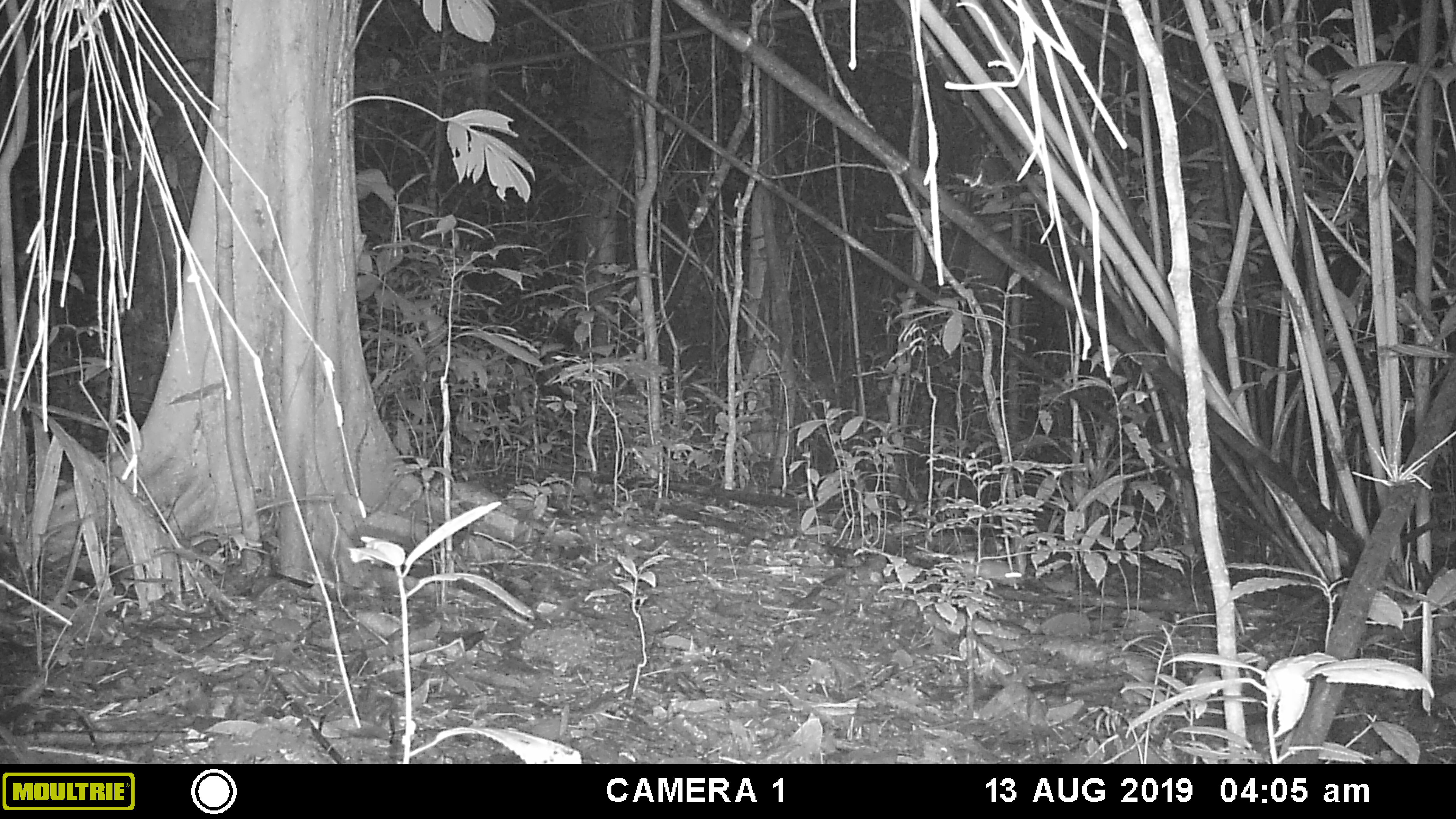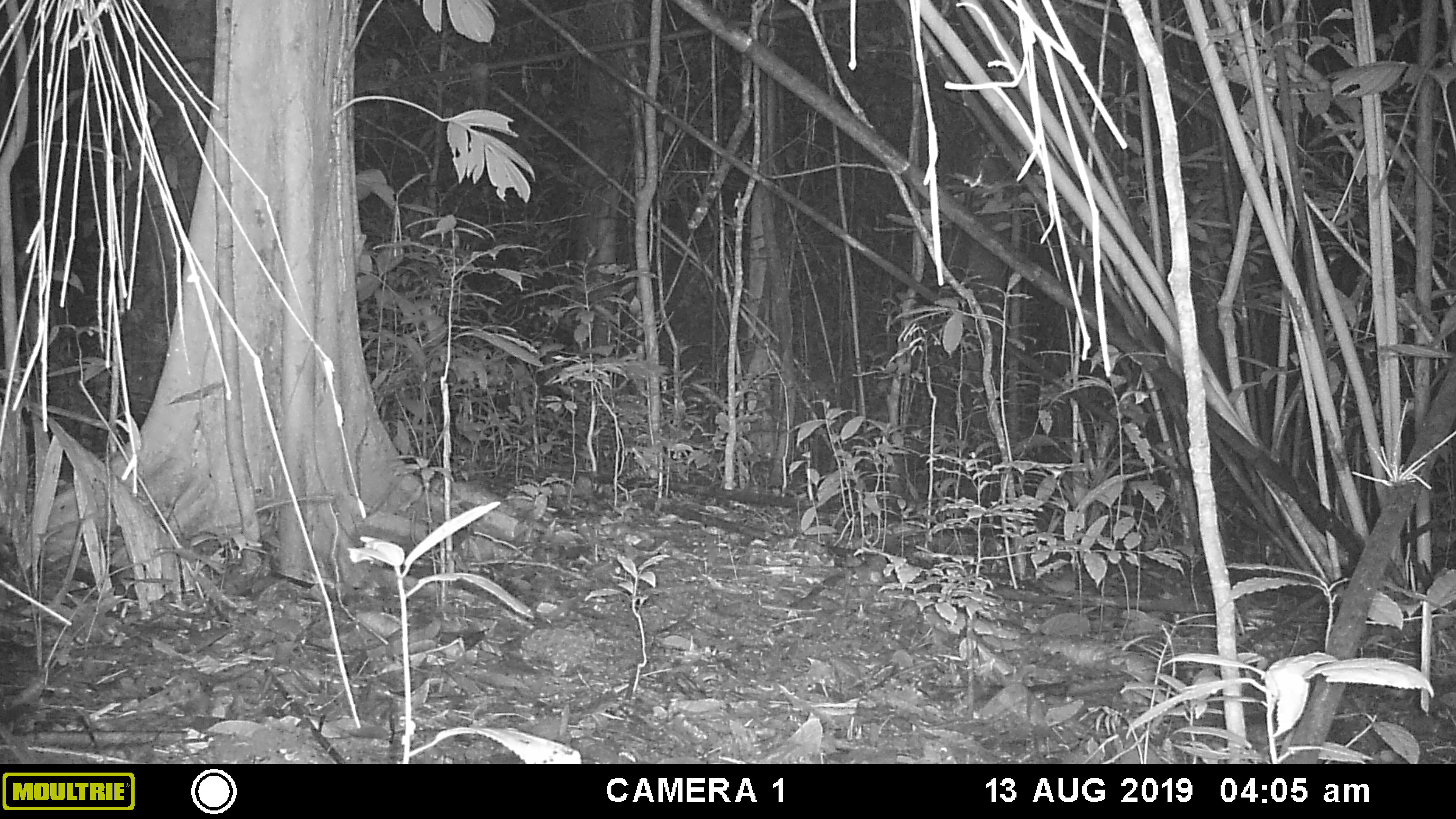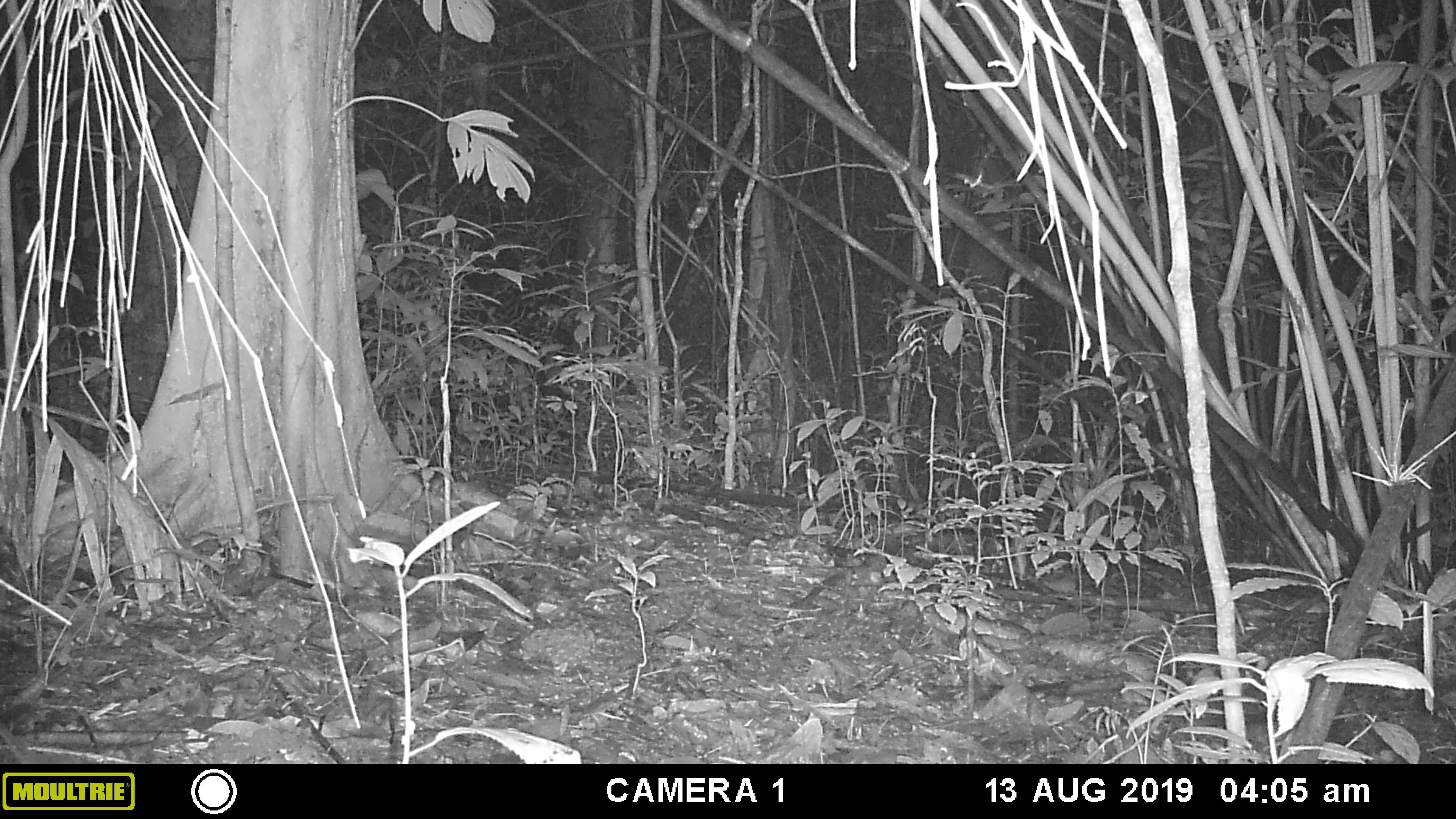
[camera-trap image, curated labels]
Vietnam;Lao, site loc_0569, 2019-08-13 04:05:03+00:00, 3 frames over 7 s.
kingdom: Animalia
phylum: Chordata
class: Mammalia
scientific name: Mammalia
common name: mammal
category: unidentified small mammal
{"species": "unidentified small mammal (mammal) (Mammalia)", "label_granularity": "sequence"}